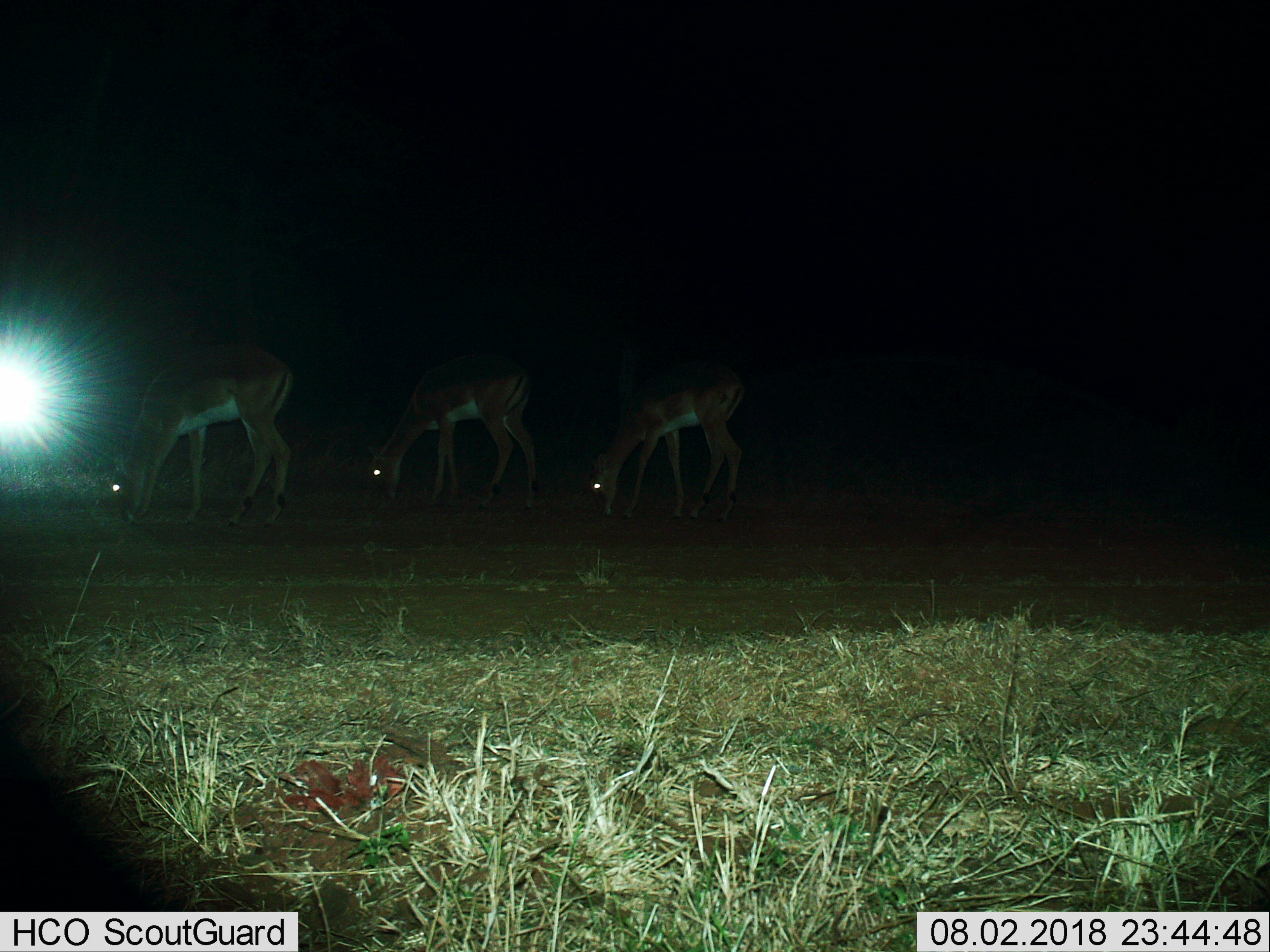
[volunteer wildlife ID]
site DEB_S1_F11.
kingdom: Animalia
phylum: Chordata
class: Mammalia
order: Artiodactyla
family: Bovidae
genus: Aepyceros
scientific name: Aepyceros melampus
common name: impala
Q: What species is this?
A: Impala (Aepyceros melampus).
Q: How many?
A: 3.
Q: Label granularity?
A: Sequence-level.